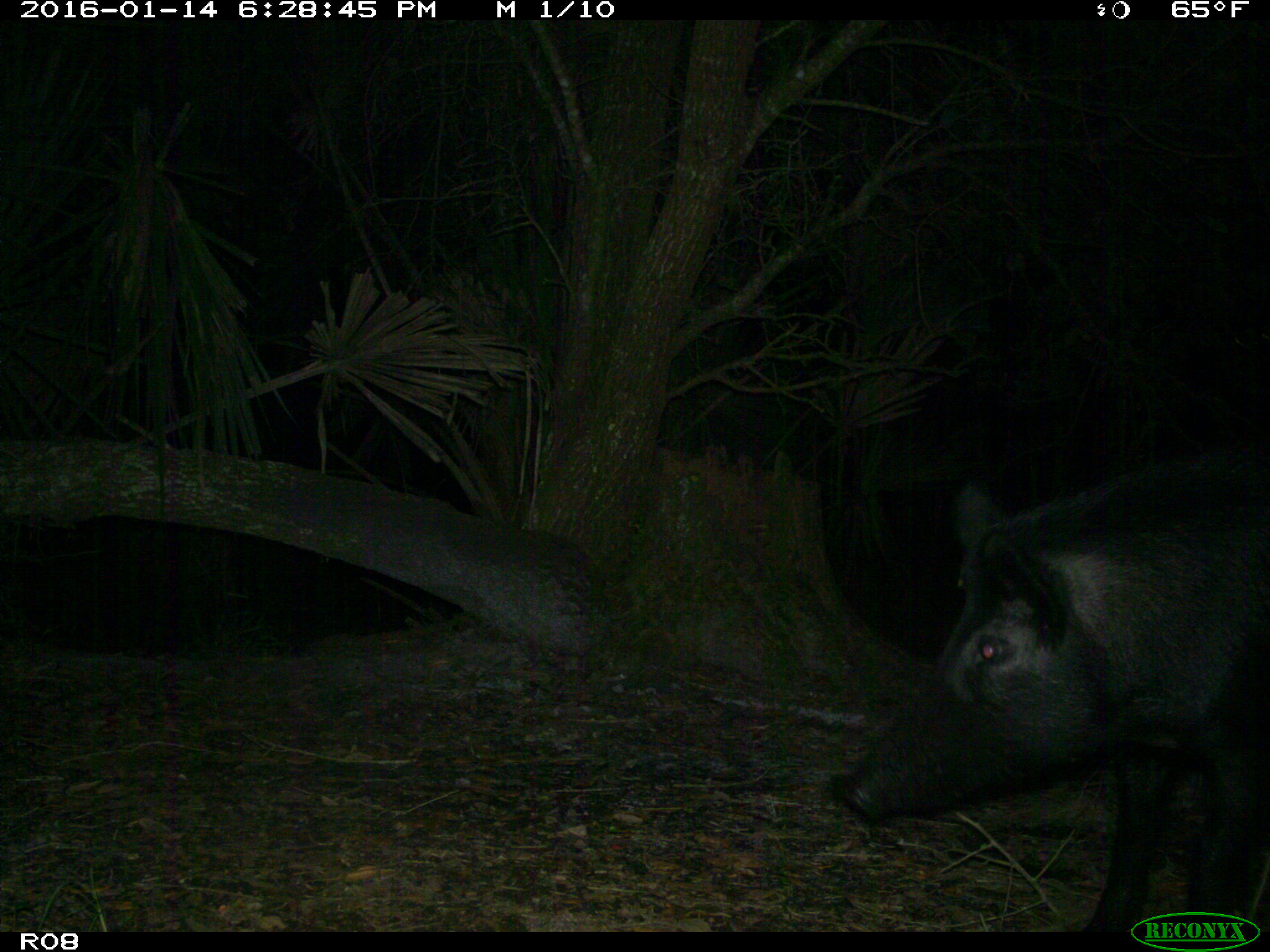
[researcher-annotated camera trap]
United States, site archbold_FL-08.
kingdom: Animalia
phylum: Chordata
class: Mammalia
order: Artiodactyla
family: Suidae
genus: Sus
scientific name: Sus scrofa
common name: wild boar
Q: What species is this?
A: Sus scrofa (wild boar).